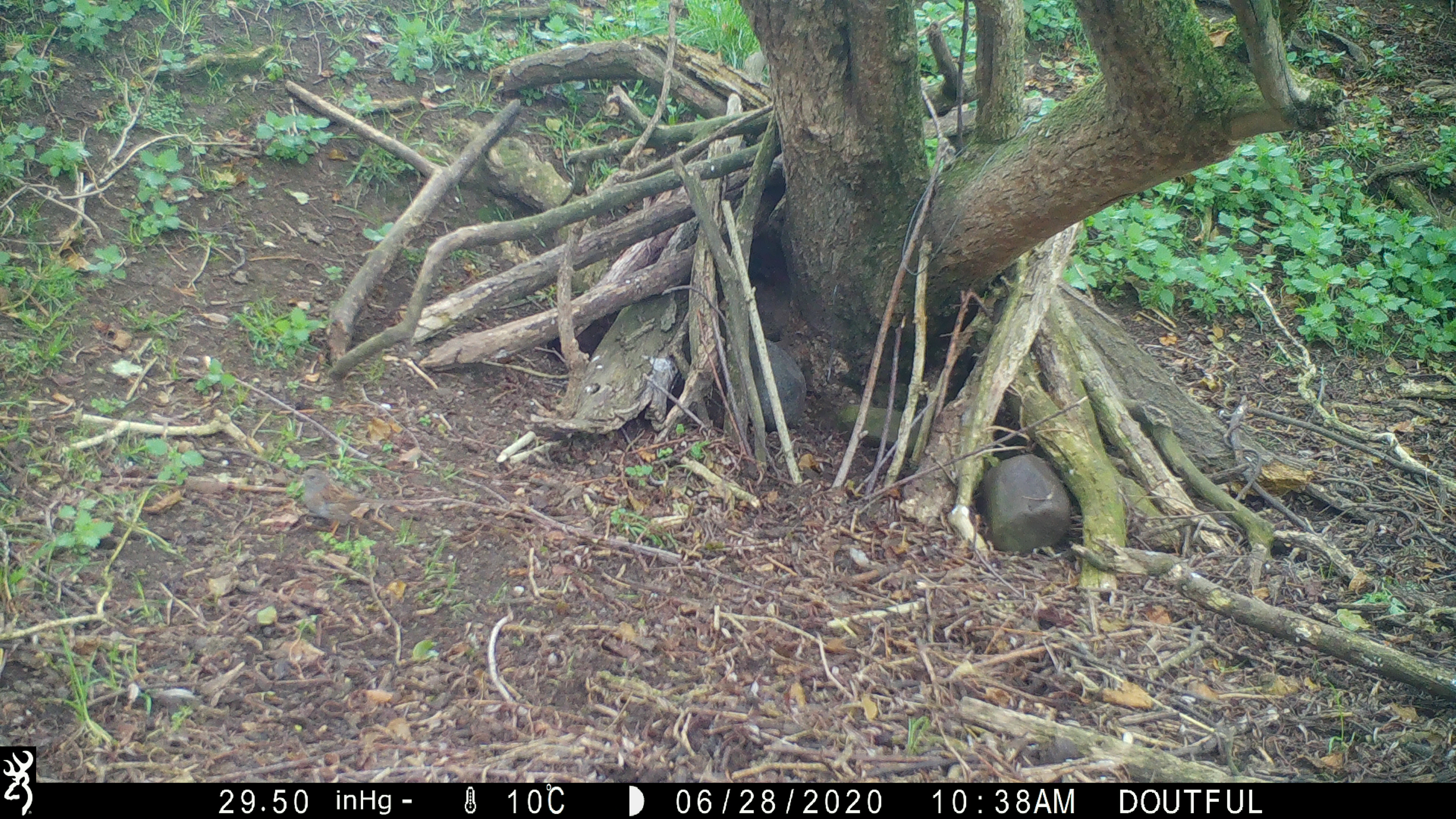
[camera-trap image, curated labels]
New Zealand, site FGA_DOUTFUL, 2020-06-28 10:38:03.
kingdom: Animalia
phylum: Chordata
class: Aves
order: Passeriformes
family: Prunellidae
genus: Prunella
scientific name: Prunella modularis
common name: dunnock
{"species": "dunnock (Prunella modularis)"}